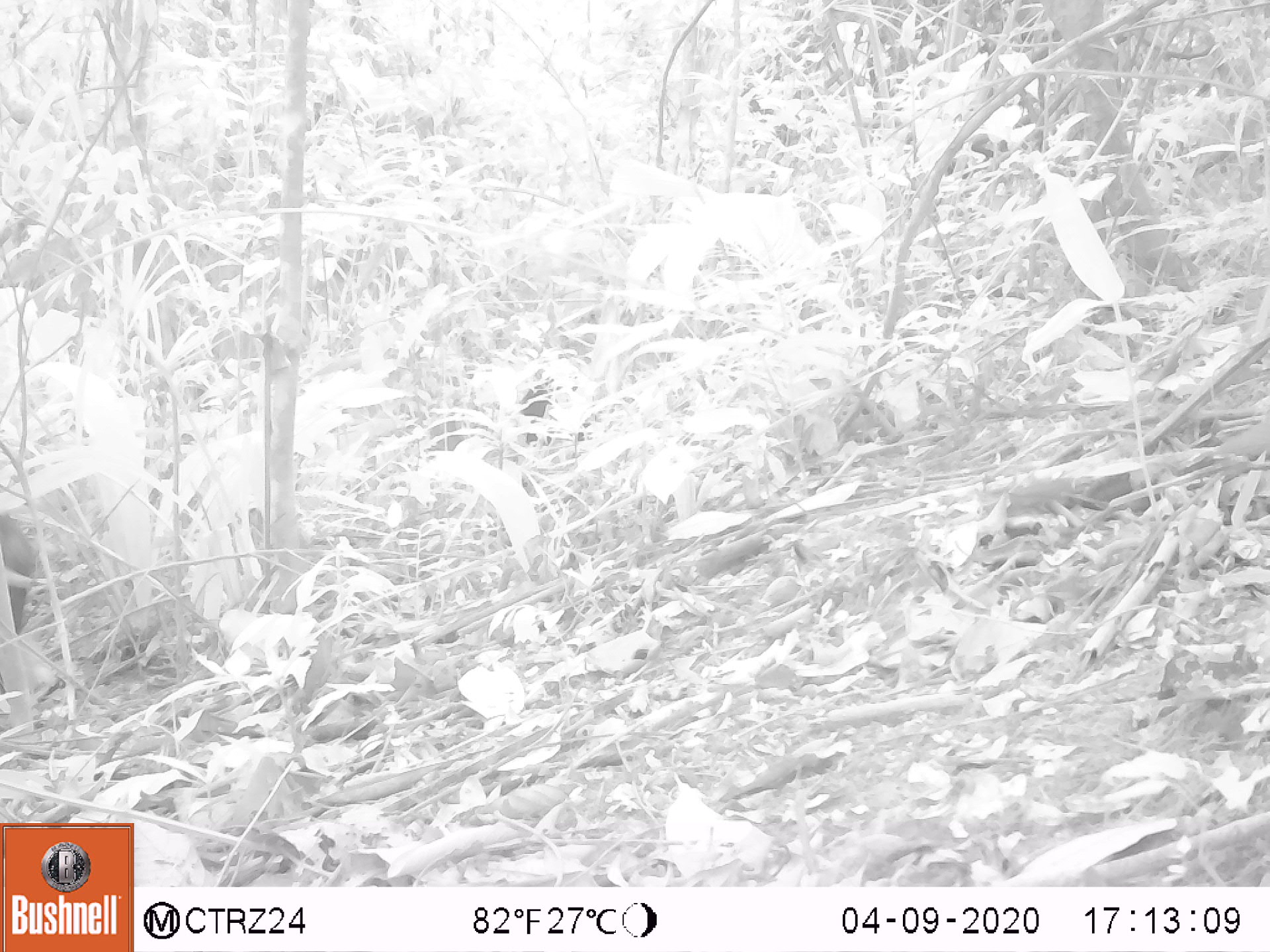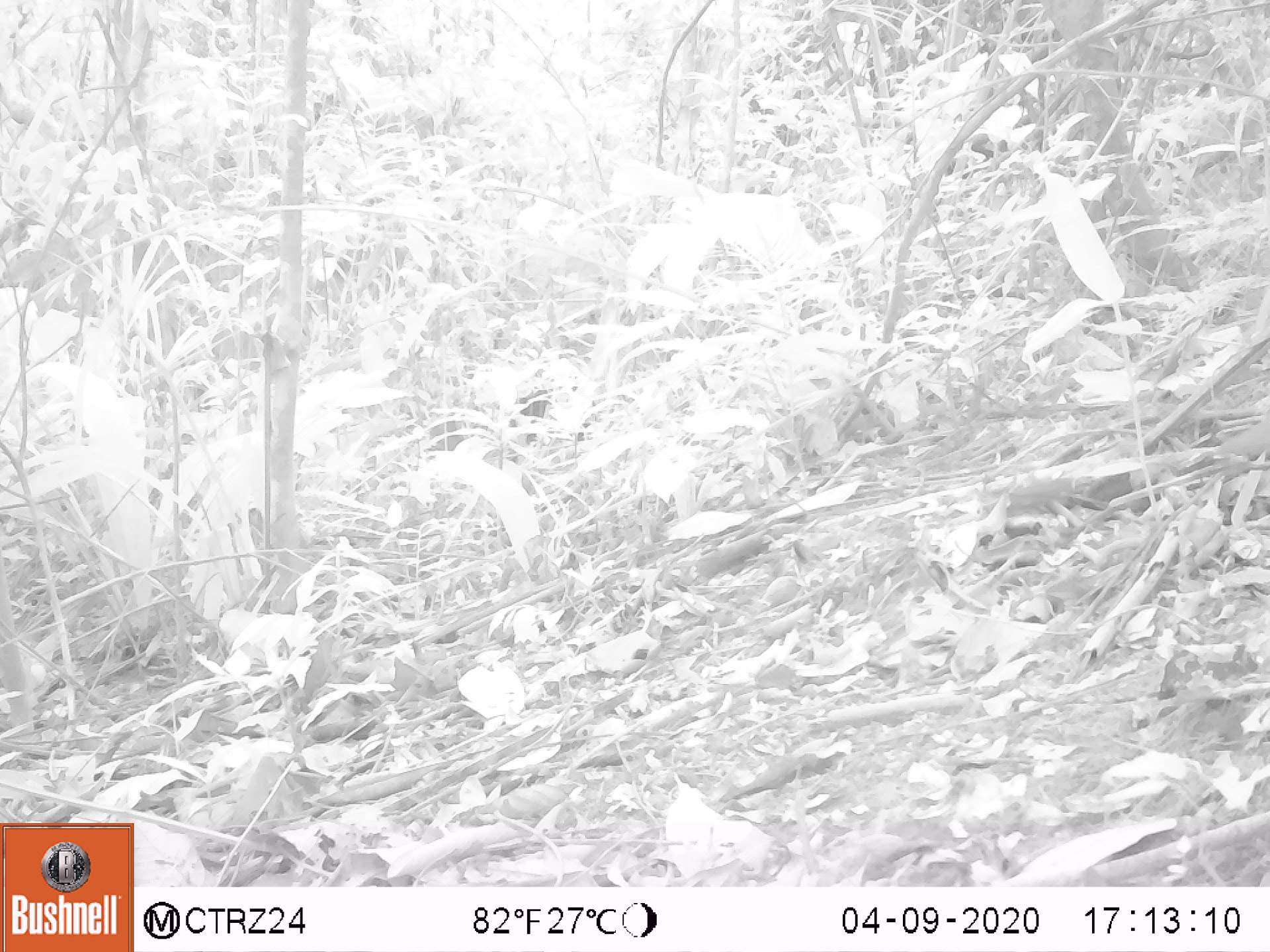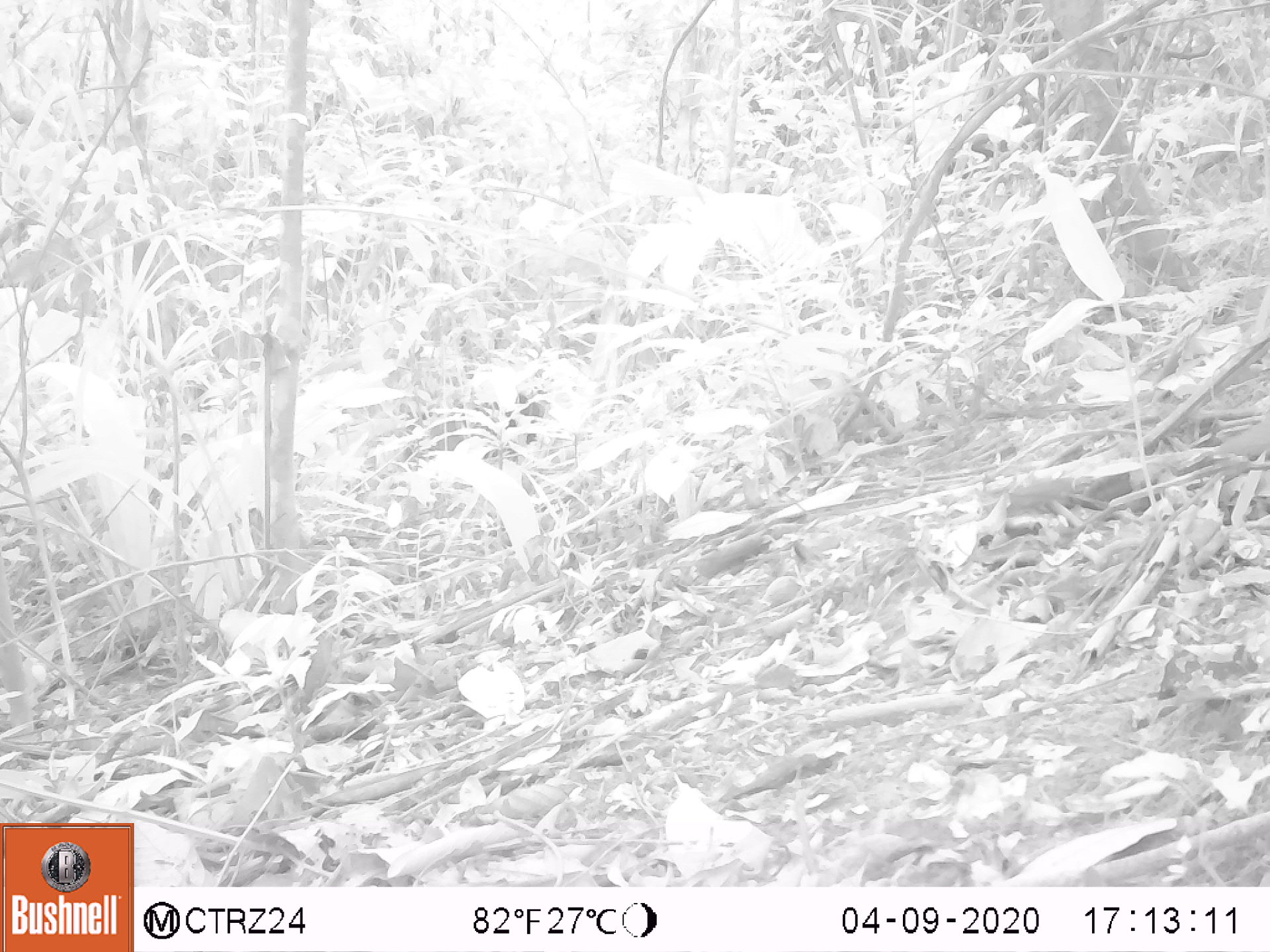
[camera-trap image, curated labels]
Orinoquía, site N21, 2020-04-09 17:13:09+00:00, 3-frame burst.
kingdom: Animalia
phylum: Chordata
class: Mammalia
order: Artiodactyla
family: Tayassuidae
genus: Pecari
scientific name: Pecari tajacu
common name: collared peccary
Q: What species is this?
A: Collared peccary (Pecari tajacu).